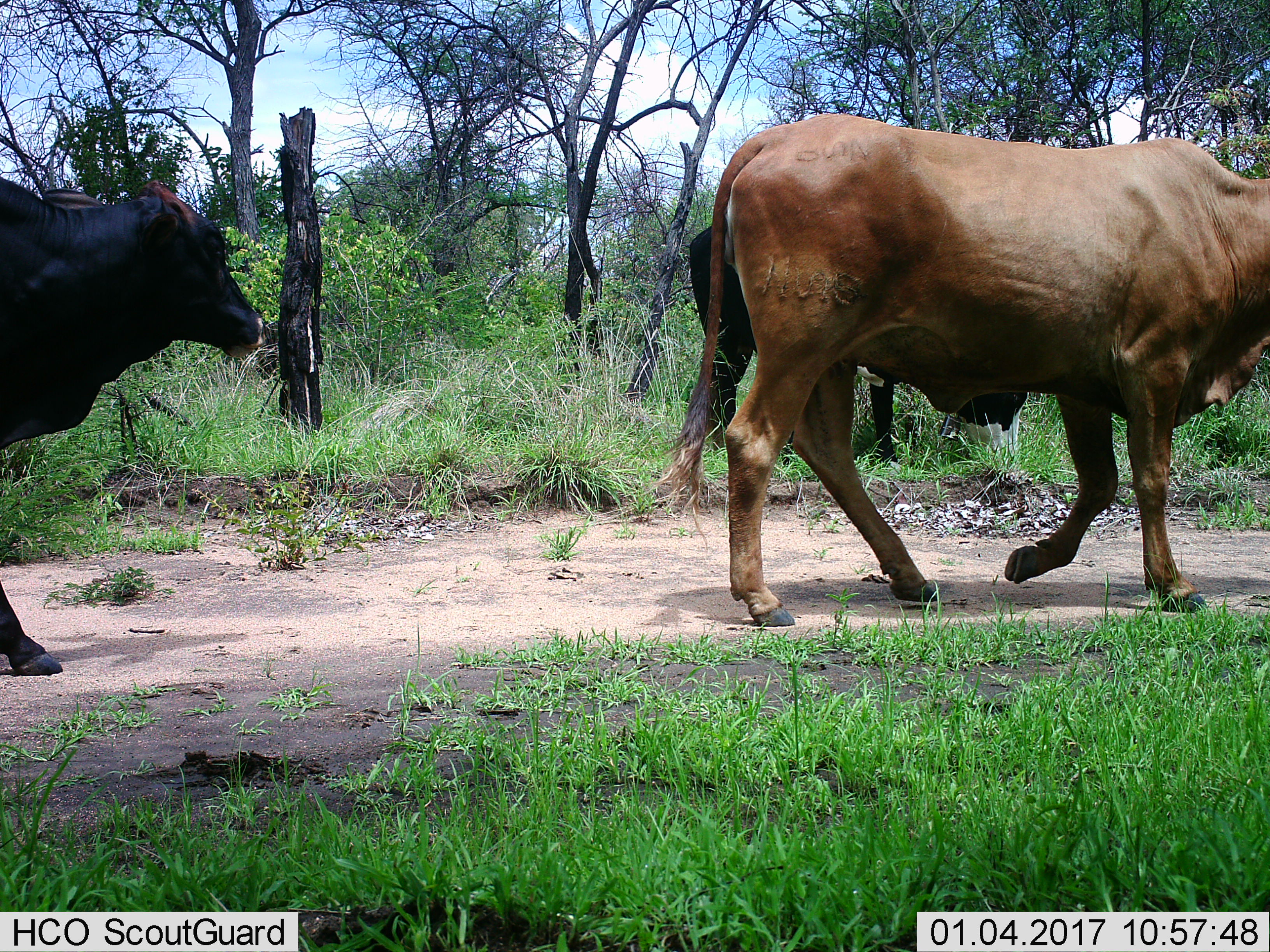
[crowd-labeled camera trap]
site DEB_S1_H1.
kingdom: Animalia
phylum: Chordata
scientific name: Vertebrata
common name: domestic animal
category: domesticanimal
Domesticanimal (domestic animal) (Vertebrata), count 3. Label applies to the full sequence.